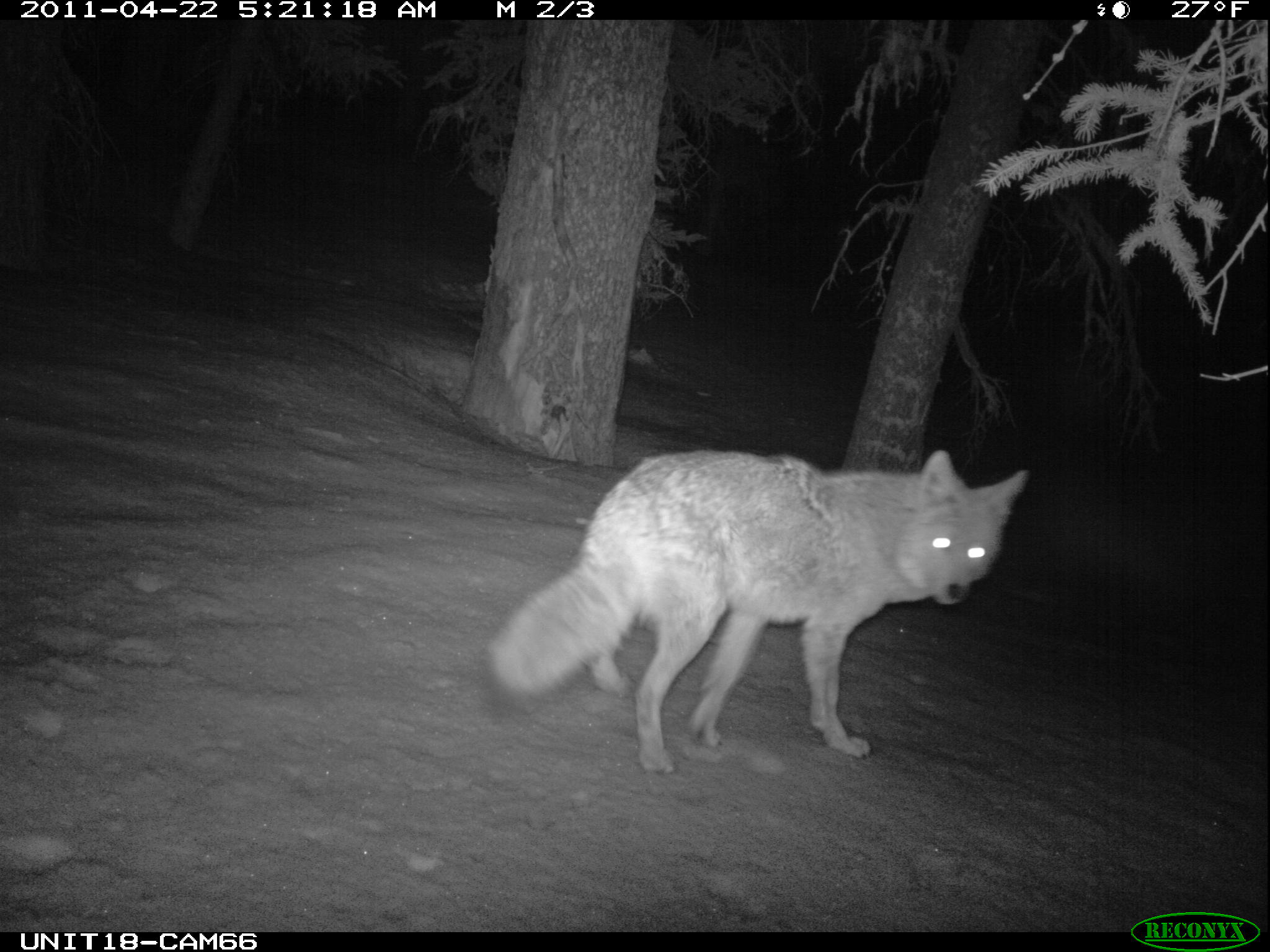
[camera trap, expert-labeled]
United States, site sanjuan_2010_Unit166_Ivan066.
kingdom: Animalia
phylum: Chordata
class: Mammalia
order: Carnivora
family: Canidae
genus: Canis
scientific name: Canis latrans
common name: coyote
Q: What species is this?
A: Canis latrans (coyote).